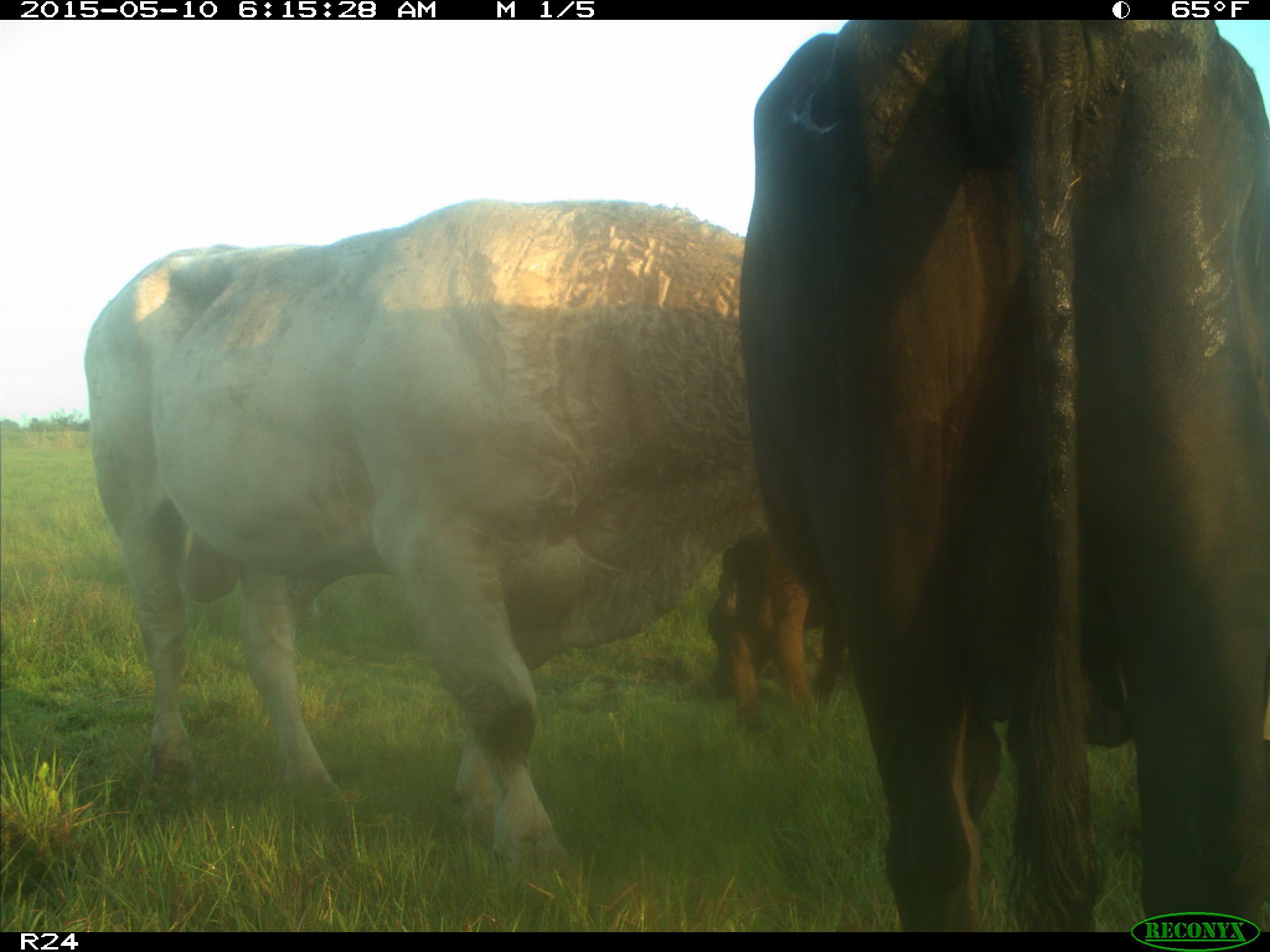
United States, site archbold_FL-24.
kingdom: Animalia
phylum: Chordata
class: Mammalia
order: Artiodactyla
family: Bovidae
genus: Bos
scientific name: Bos taurus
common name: domestic cow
Bos taurus (domestic cow).